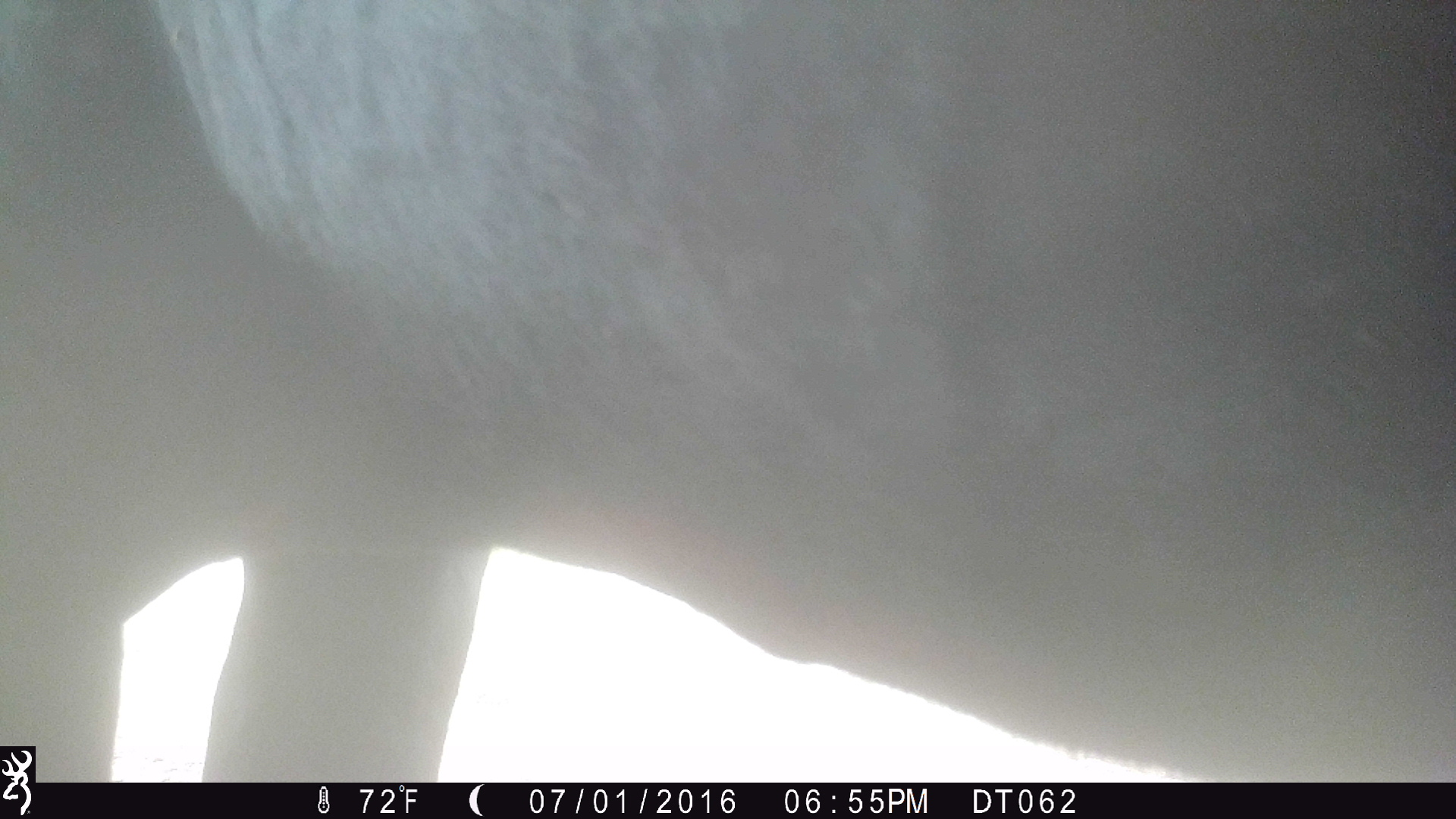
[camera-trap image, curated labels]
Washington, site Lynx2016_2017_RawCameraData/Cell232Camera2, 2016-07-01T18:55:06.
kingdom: Animalia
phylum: Chordata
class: Mammalia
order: Artiodactyla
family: Bovidae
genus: Bos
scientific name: Bos taurus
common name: domestic cattle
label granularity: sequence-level